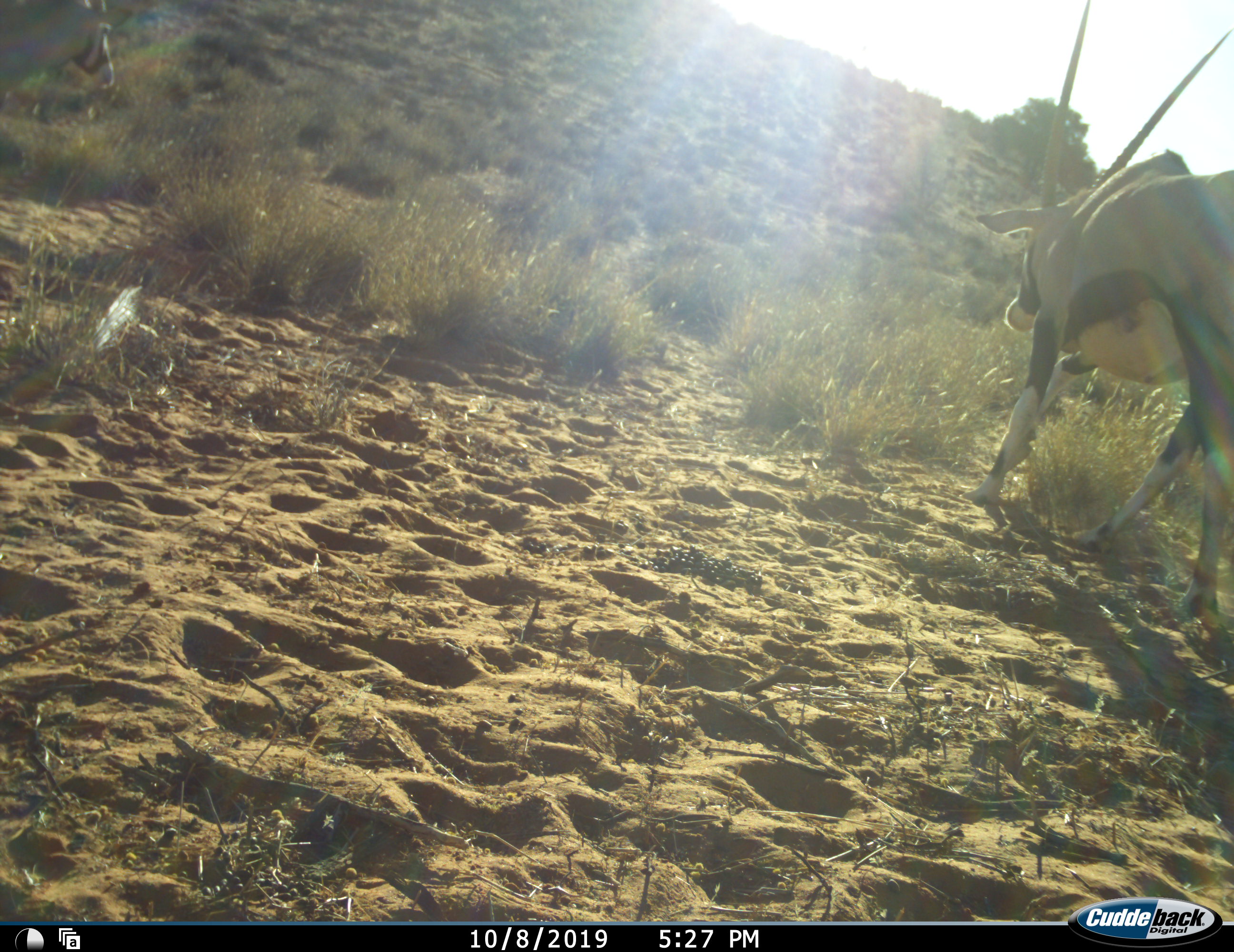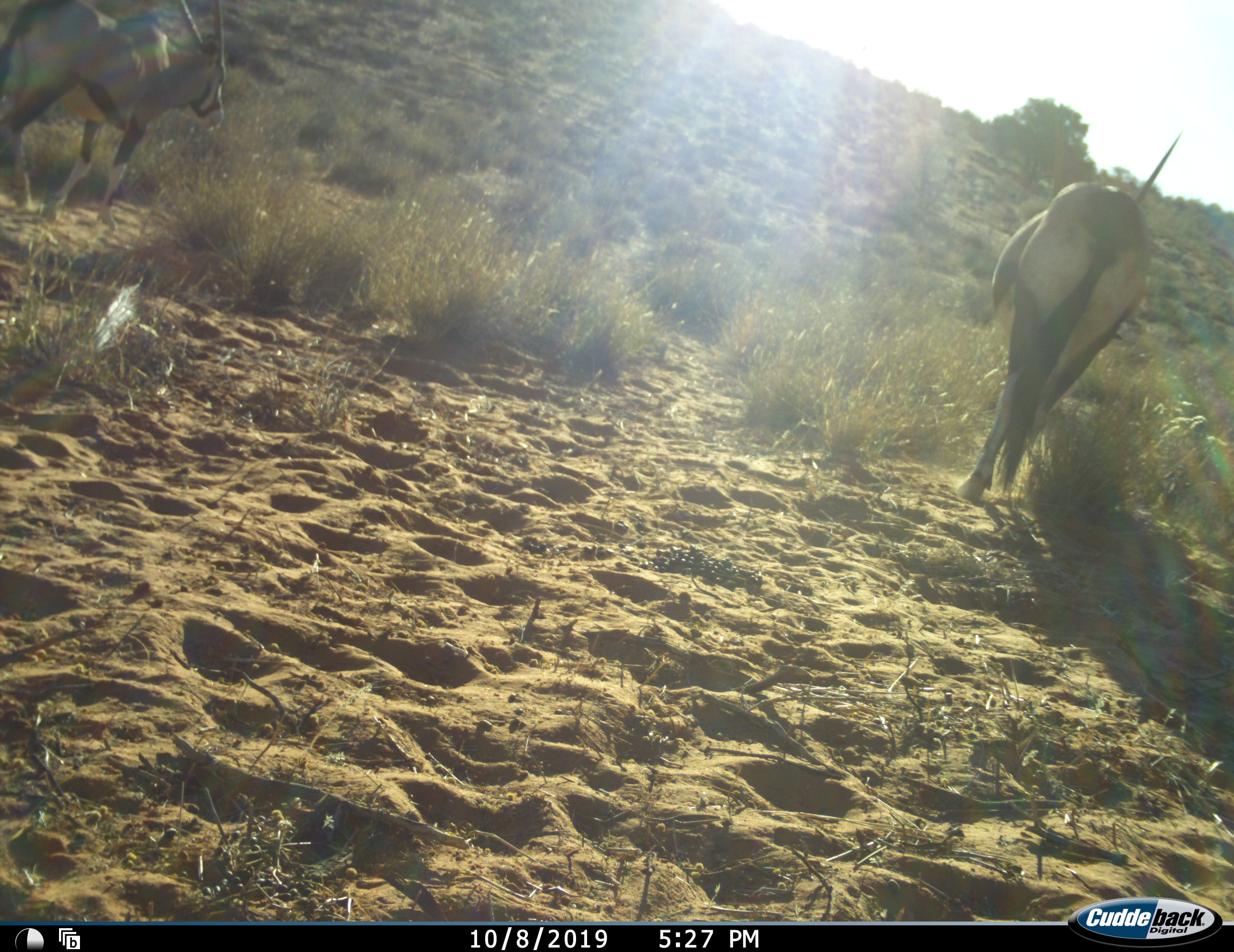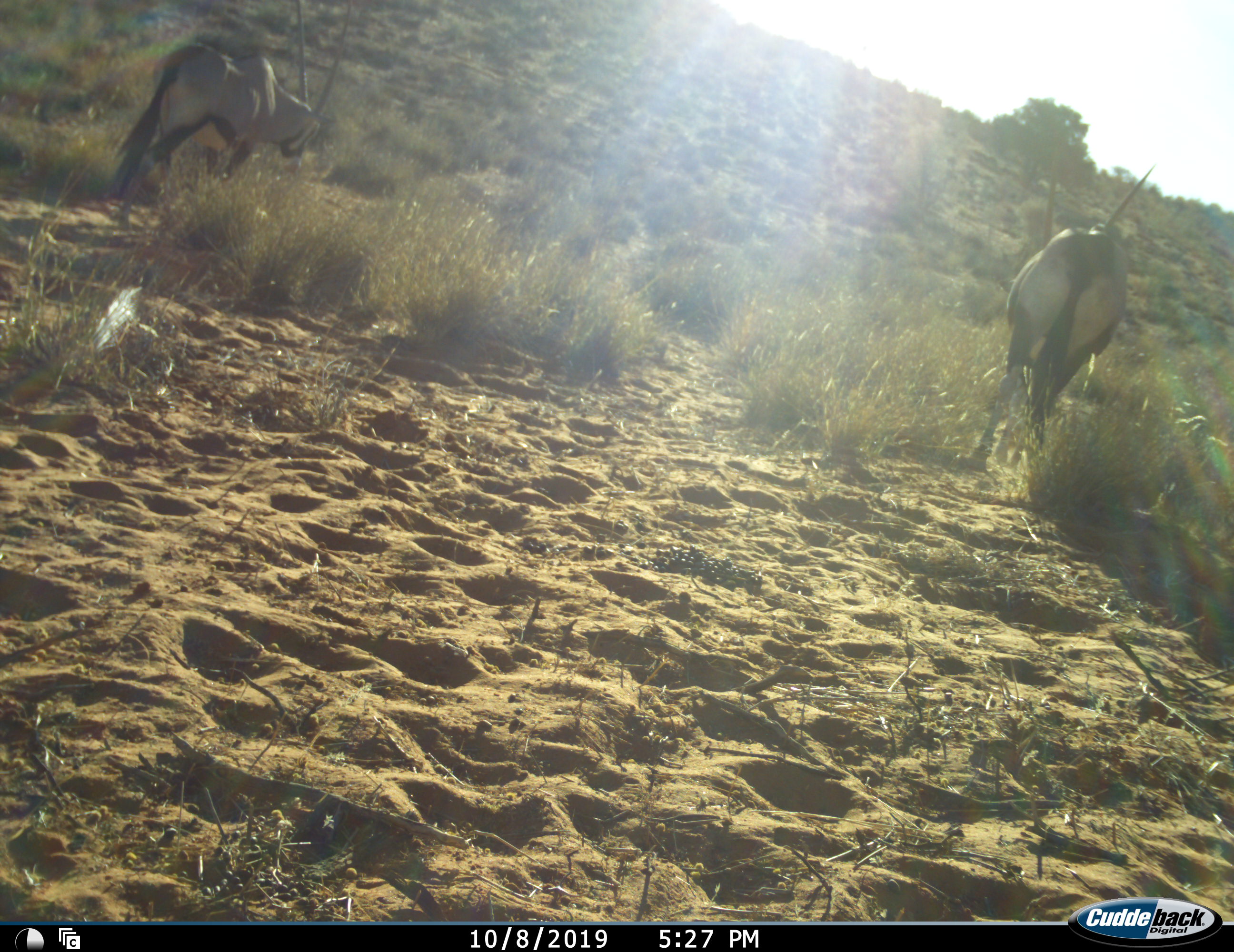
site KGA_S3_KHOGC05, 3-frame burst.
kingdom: Animalia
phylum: Chordata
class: Mammalia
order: Artiodactyla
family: Bovidae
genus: Oryx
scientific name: Oryx gazella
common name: gemsbok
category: oryx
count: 2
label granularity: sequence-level